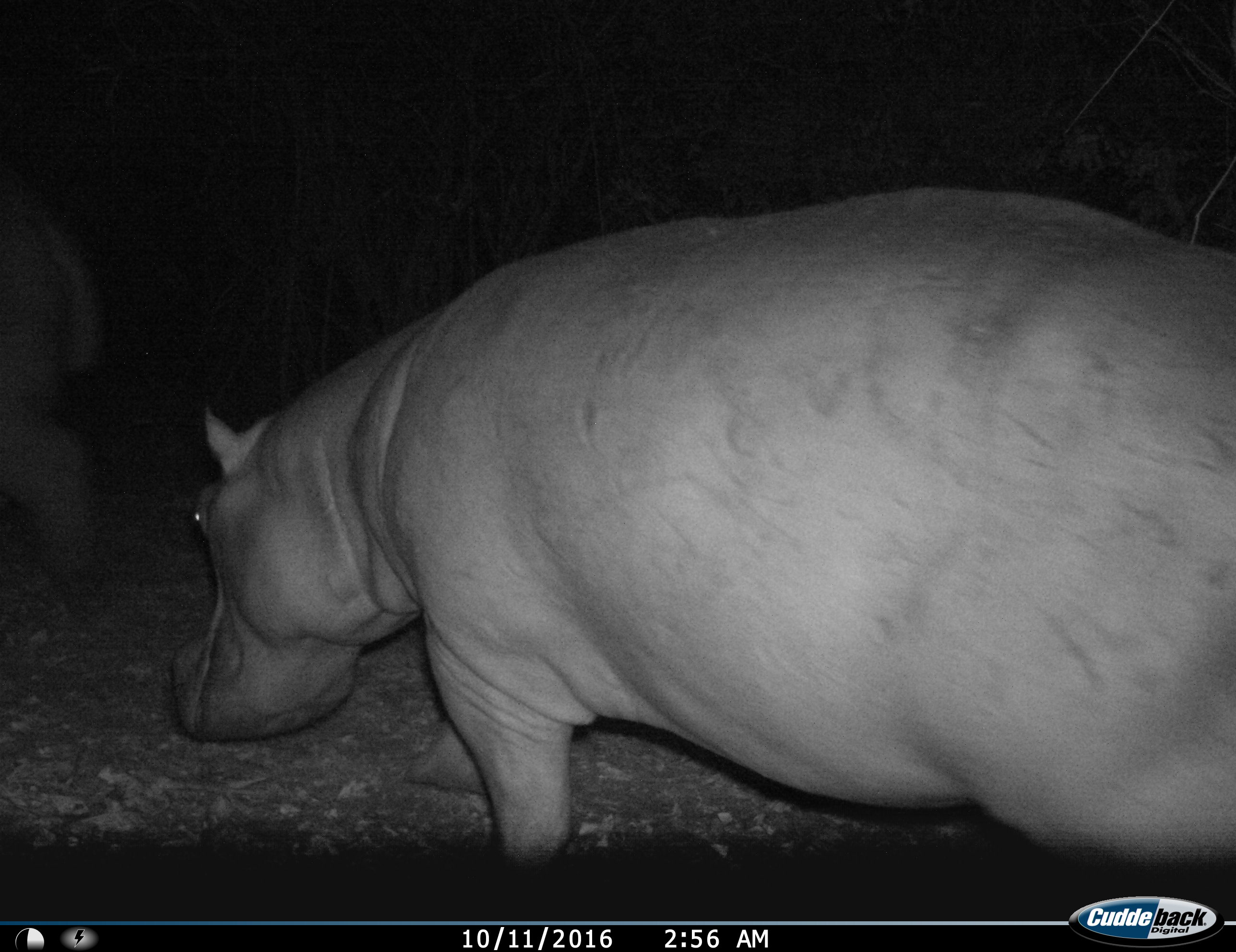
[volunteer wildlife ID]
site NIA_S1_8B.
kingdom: Animalia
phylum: Chordata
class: Mammalia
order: Artiodactyla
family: Hippopotamidae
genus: Hippopotamus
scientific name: Hippopotamus amphibius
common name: hippopotamus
Hippopotamus (Hippopotamus amphibius), count 2. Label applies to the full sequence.